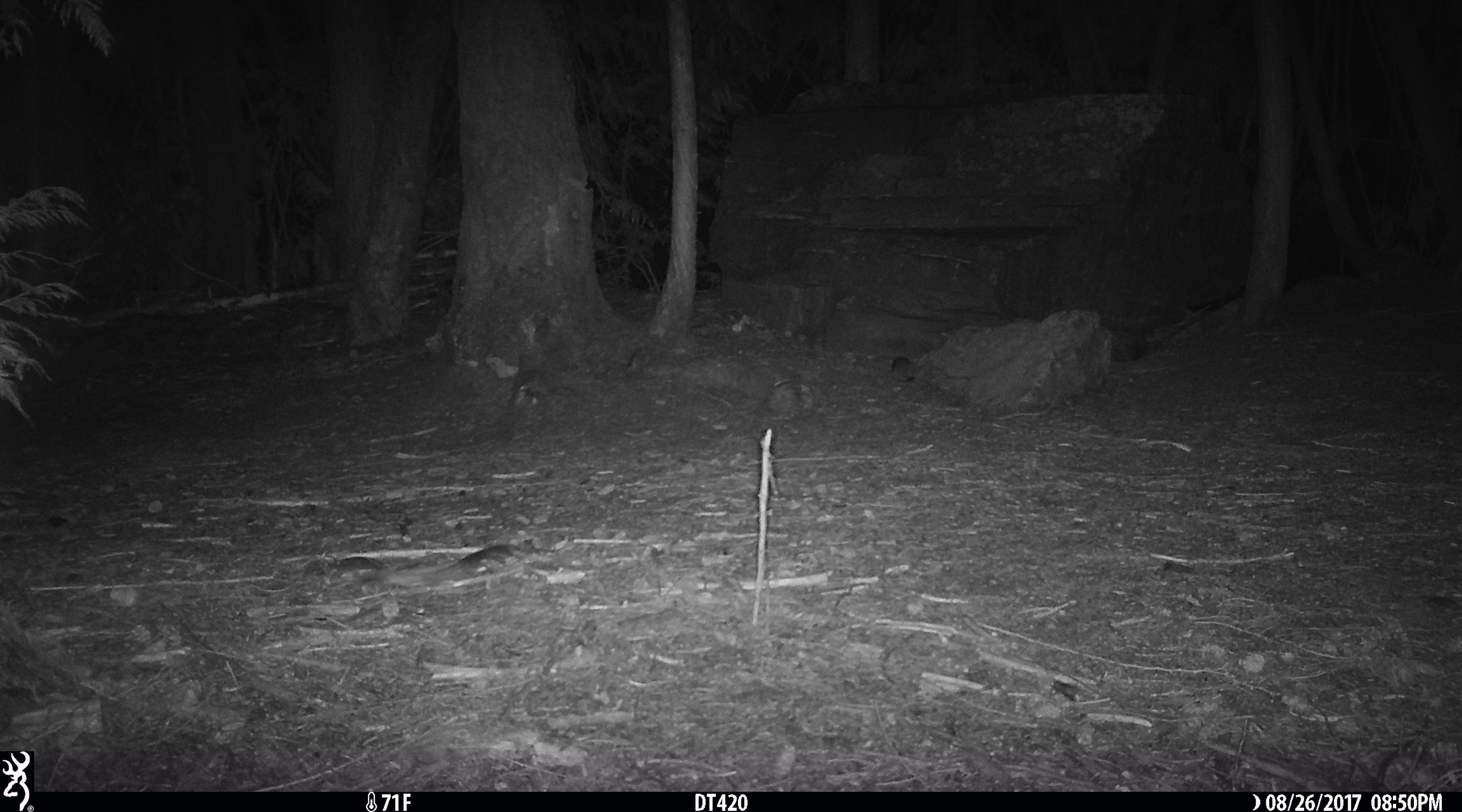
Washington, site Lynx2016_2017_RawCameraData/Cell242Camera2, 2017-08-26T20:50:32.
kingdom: Animalia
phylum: Chordata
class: Mammalia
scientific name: Mammalia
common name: small mammal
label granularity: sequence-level